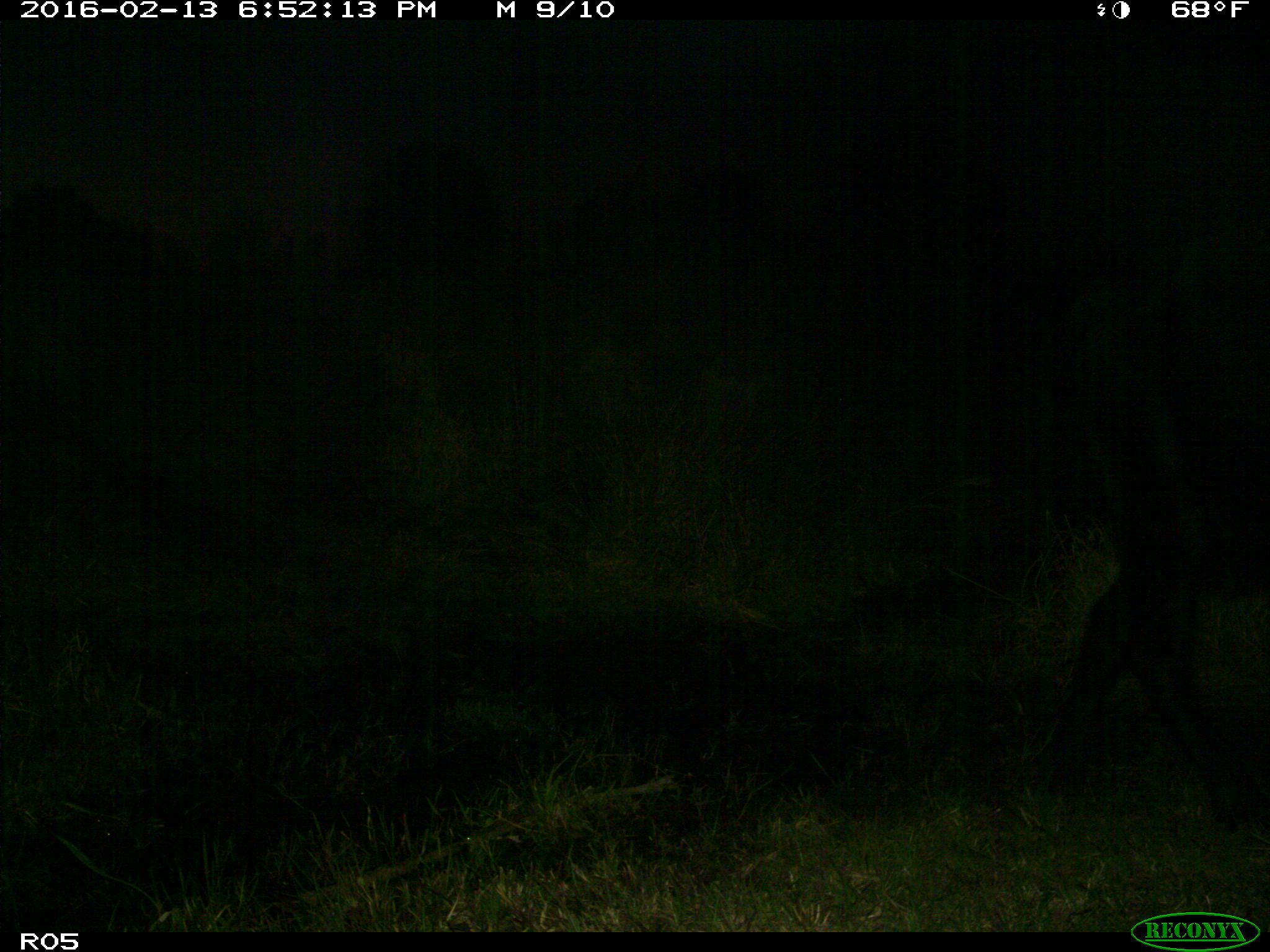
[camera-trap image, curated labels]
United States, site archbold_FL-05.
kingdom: Animalia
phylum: Chordata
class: Mammalia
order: Artiodactyla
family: Bovidae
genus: Bos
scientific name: Bos taurus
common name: domestic cow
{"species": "Bos taurus (domestic cow)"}